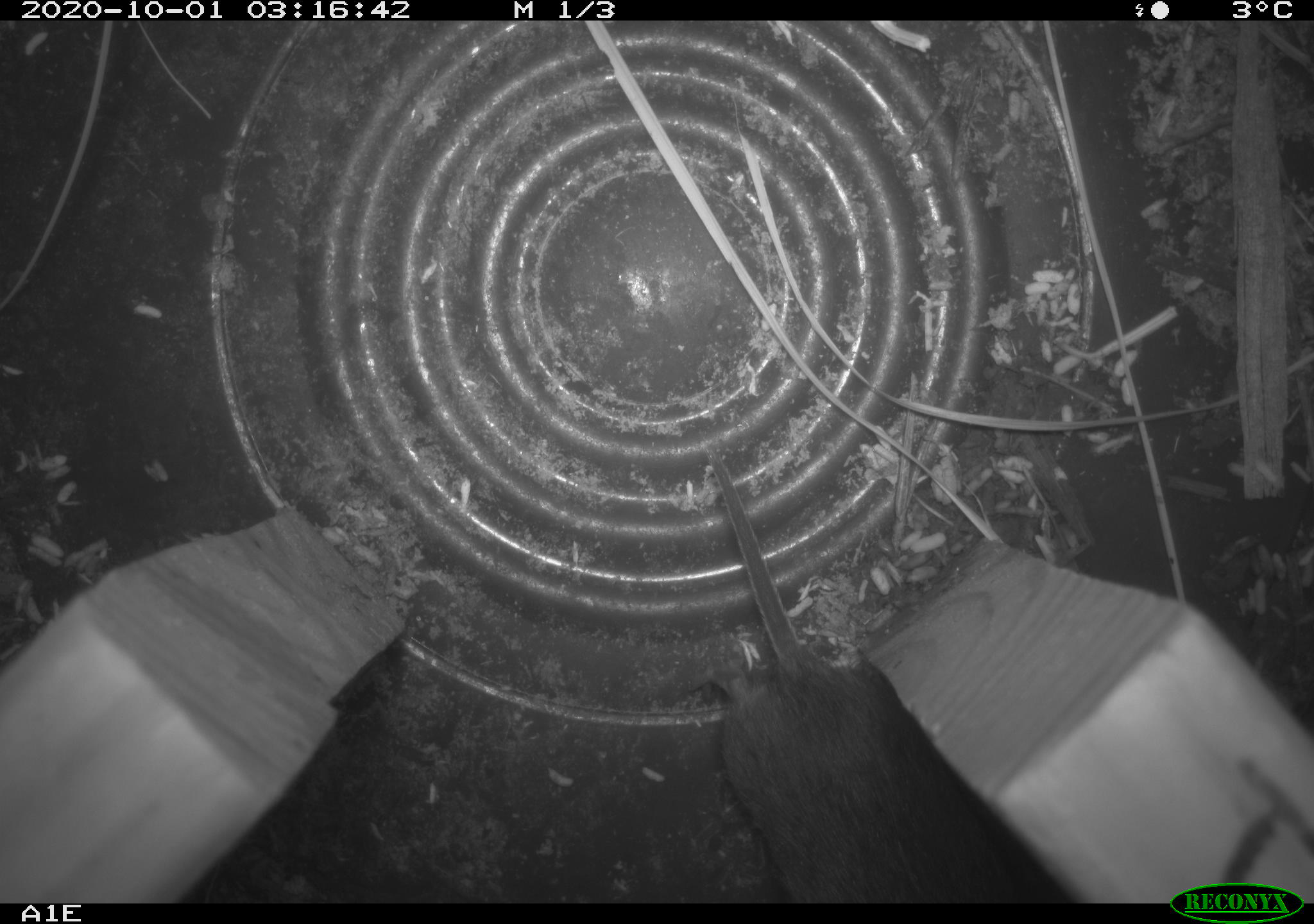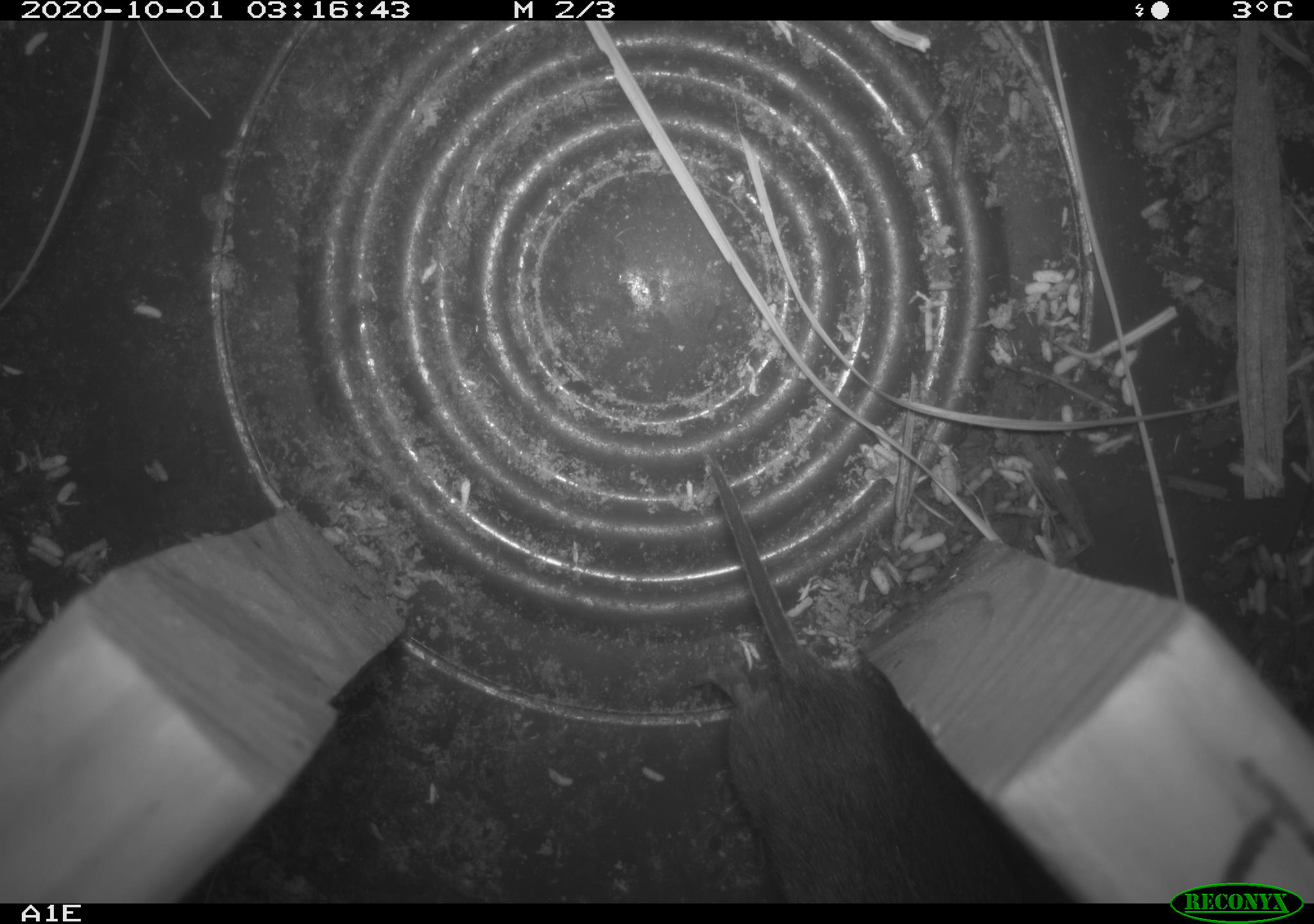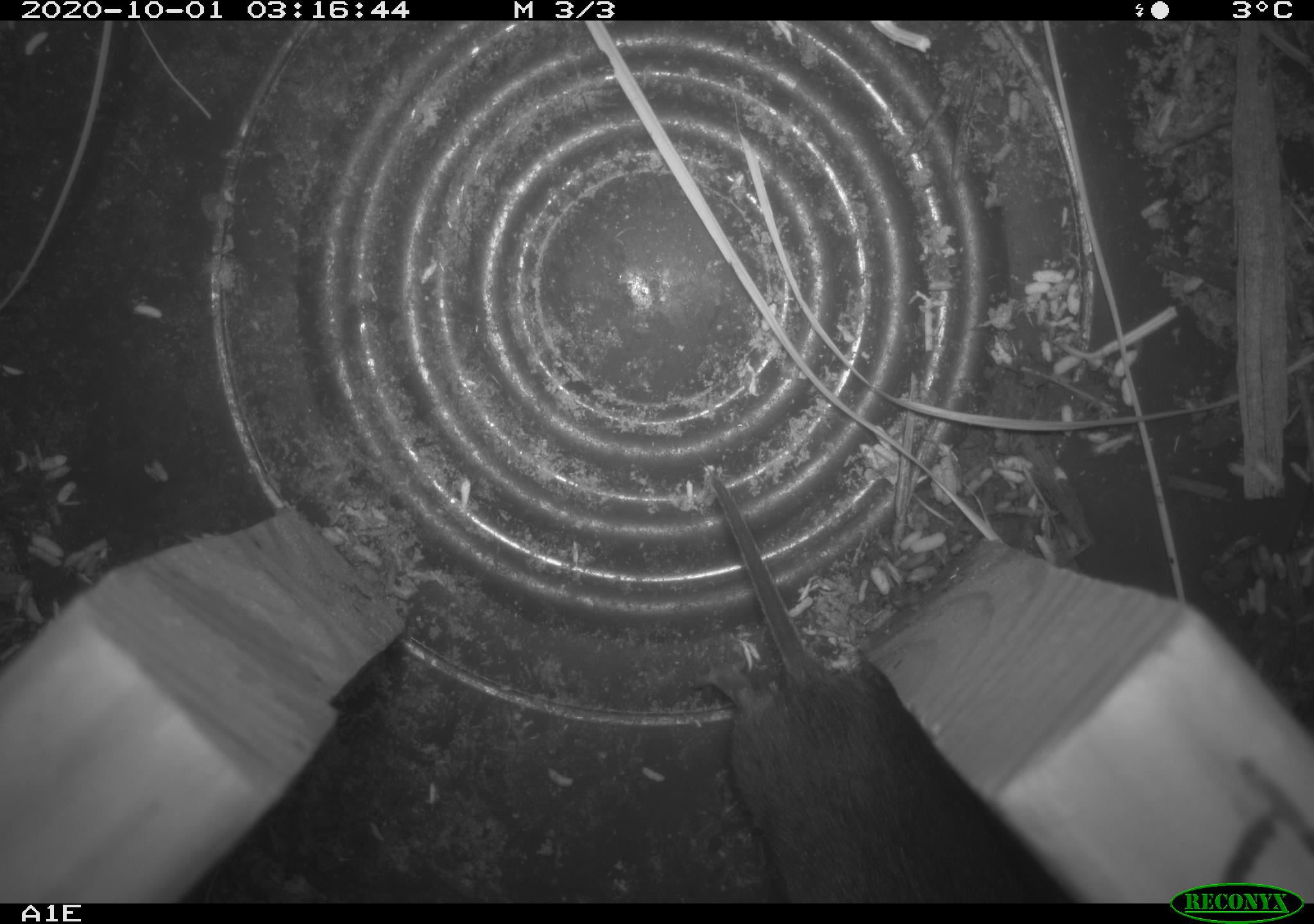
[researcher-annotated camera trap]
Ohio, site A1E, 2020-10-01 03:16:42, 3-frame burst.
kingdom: Animalia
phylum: Chordata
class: Mammalia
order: Rodentia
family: Cricetidae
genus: Microtus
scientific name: Microtus pennsylvanicus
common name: meadow vole